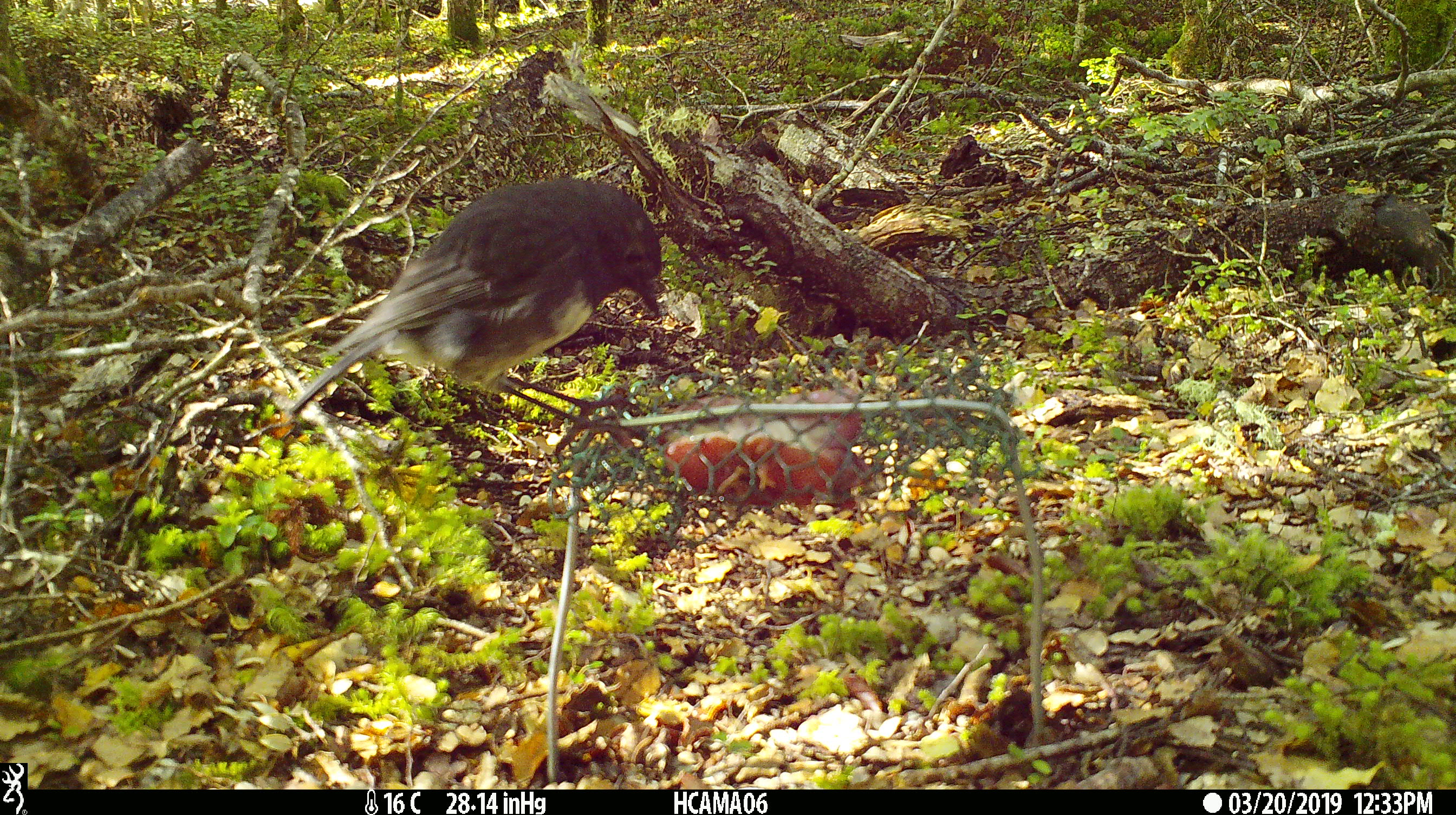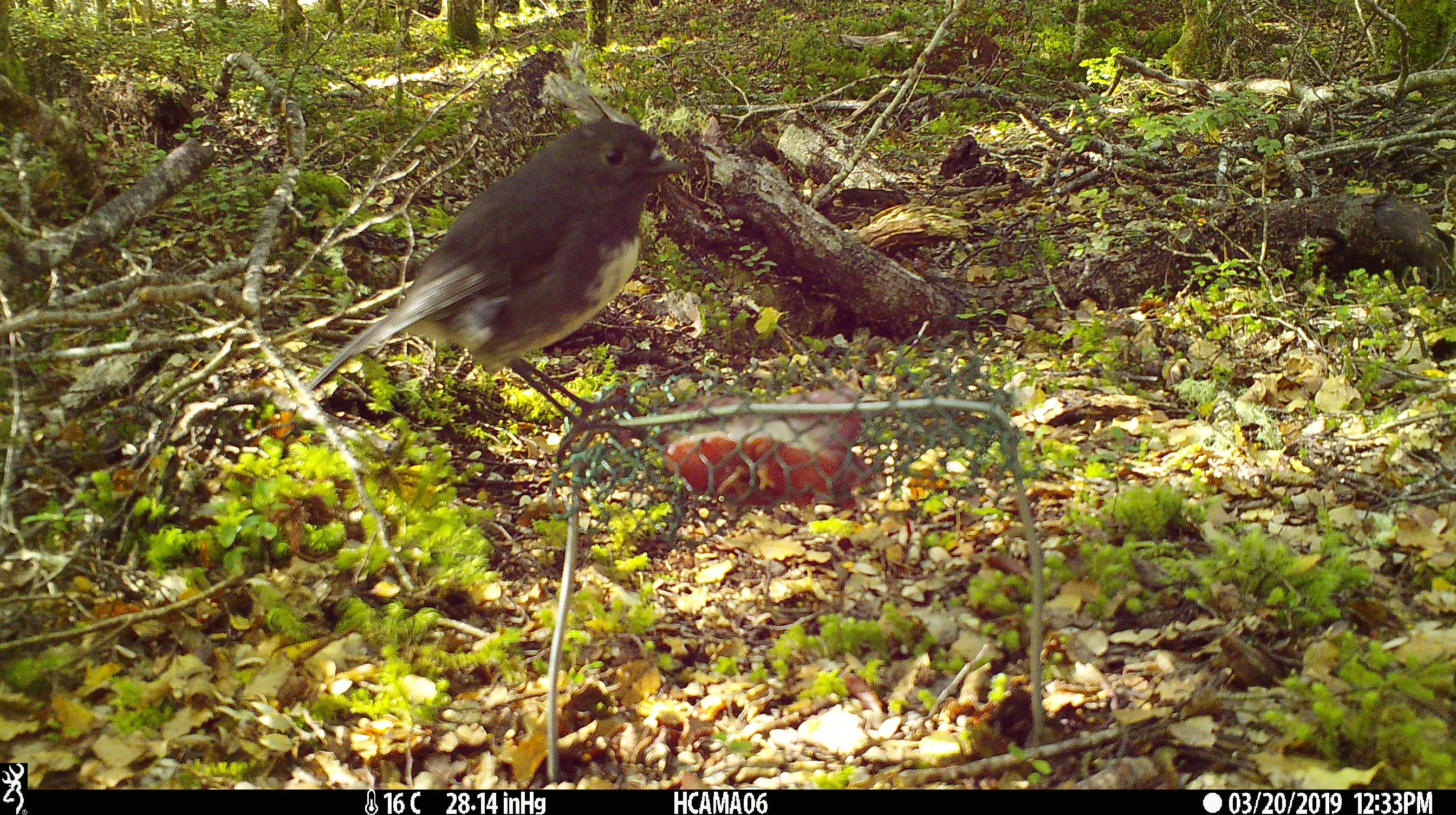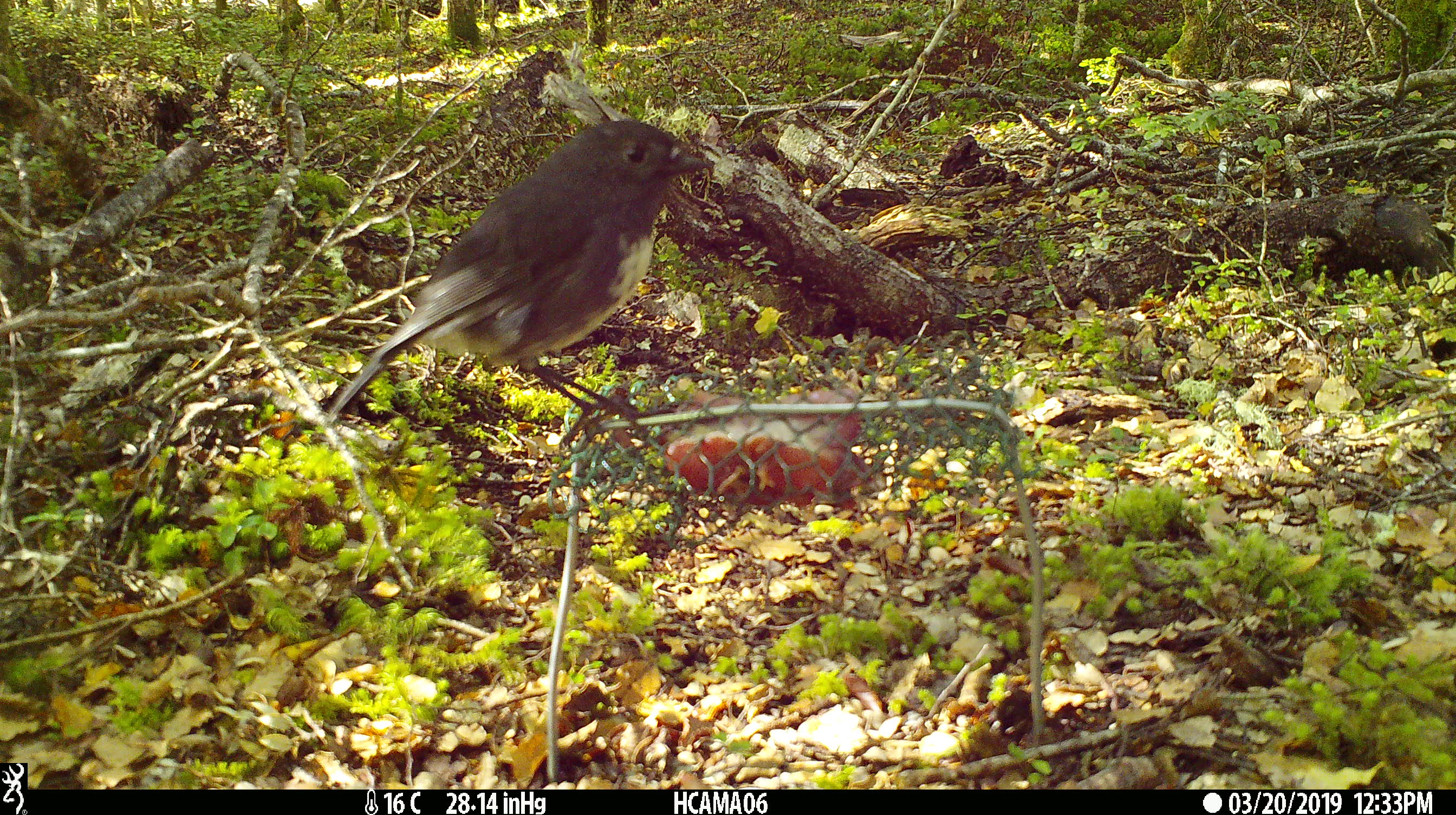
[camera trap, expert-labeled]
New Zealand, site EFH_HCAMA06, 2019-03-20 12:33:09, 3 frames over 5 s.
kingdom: Animalia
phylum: Chordata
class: Aves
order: Passeriformes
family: Petroicidae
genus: Petroica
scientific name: Petroica australis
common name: new zealand robin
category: robin